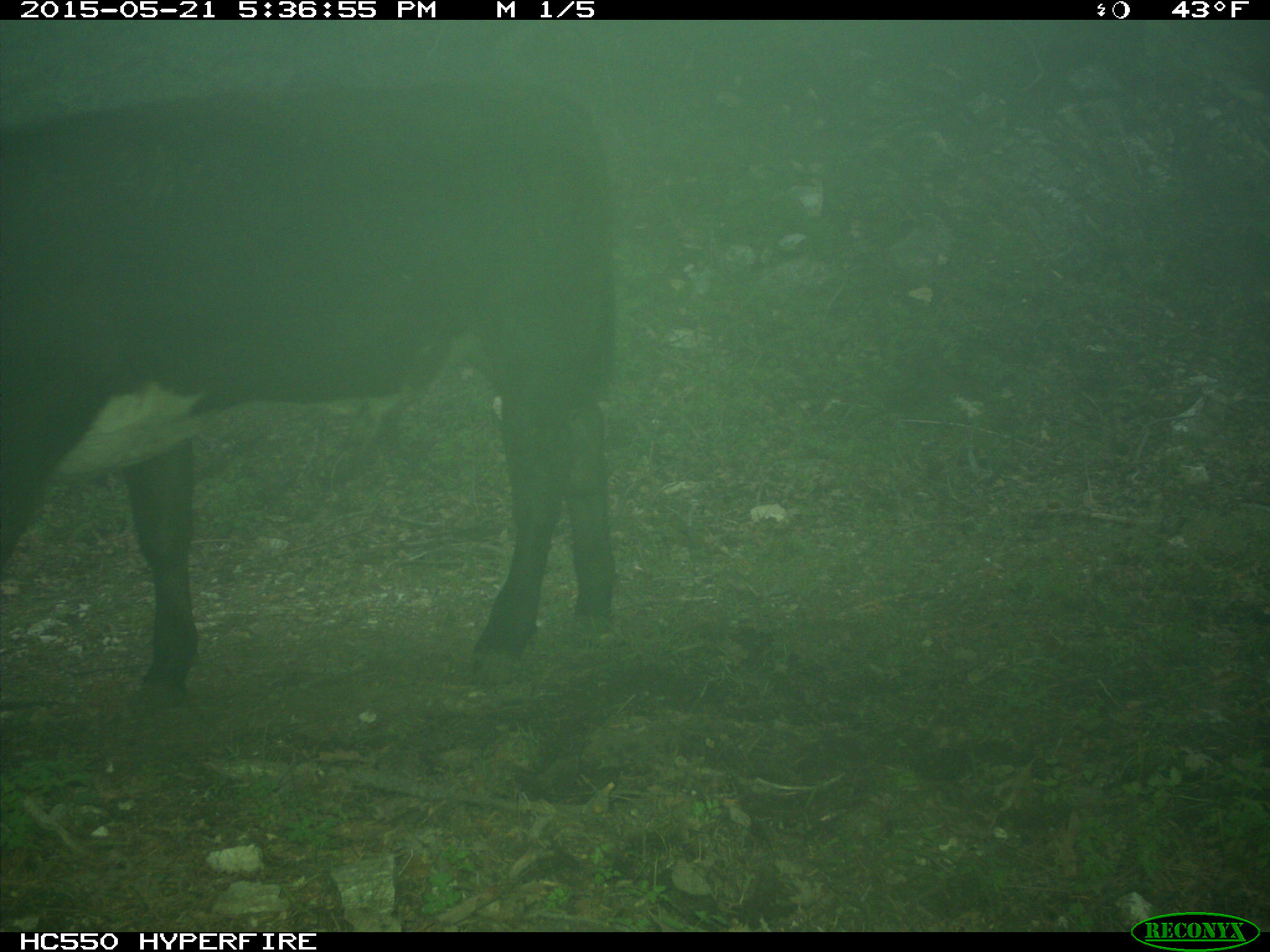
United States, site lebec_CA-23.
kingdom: Animalia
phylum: Chordata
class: Mammalia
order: Artiodactyla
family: Bovidae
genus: Bos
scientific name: Bos taurus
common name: domestic cow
Bos taurus (domestic cow).